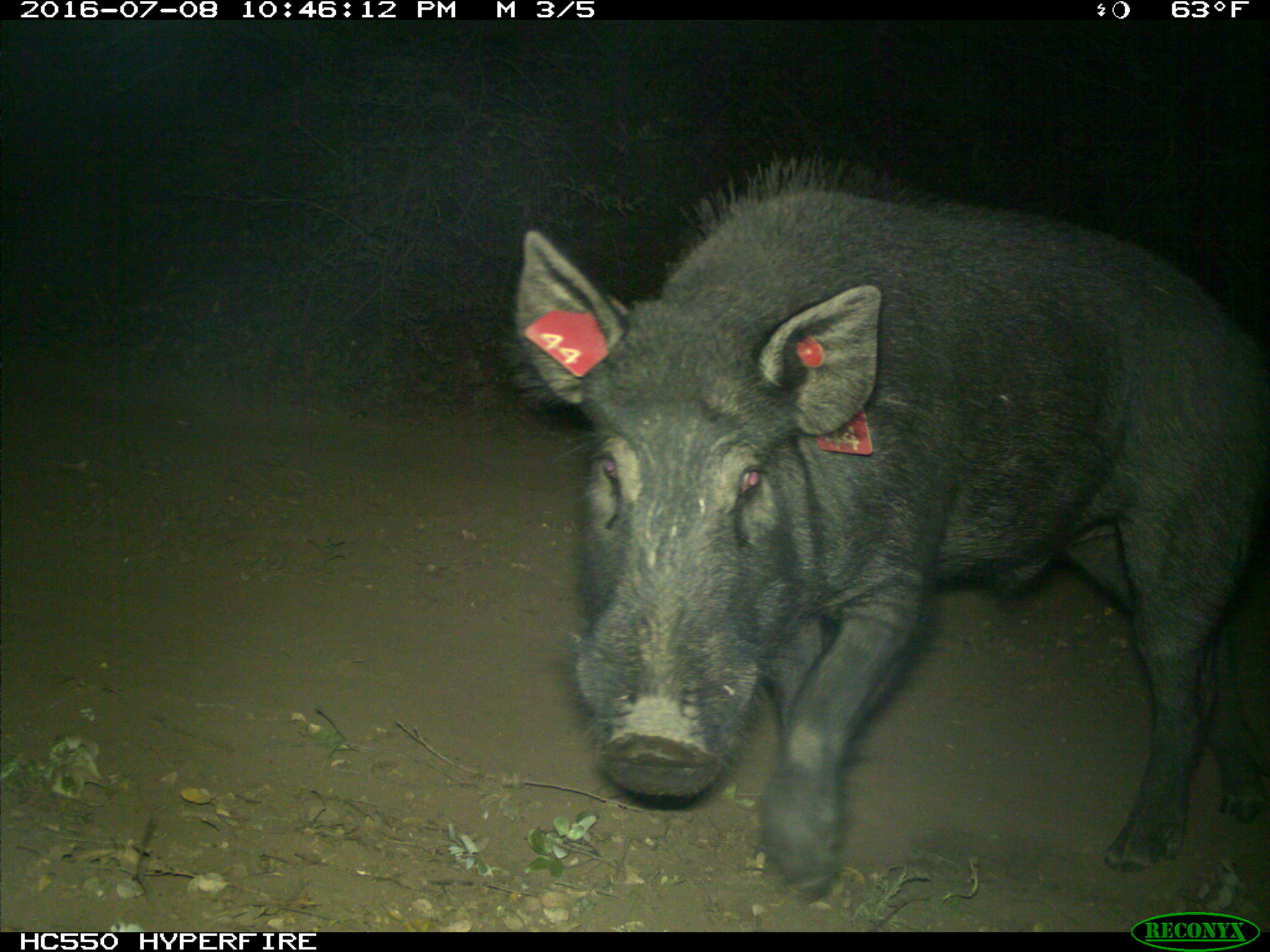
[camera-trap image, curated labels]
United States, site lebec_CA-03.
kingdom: Animalia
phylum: Chordata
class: Mammalia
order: Artiodactyla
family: Suidae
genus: Sus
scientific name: Sus scrofa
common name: wild boar